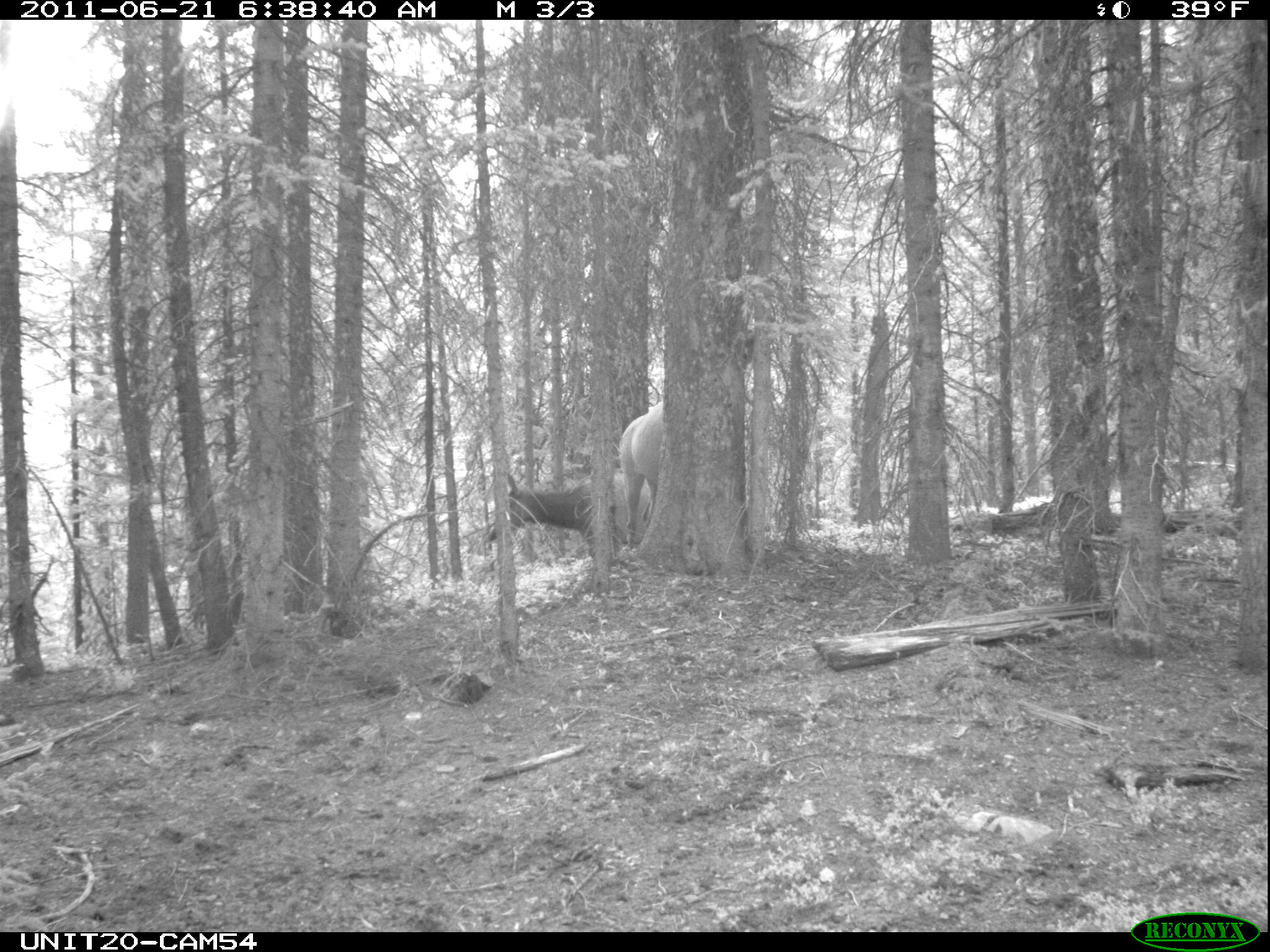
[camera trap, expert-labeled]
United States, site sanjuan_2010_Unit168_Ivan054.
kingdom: Animalia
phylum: Chordata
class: Mammalia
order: Artiodactyla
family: Cervidae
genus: Cervus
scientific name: Cervus elaphus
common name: red deer